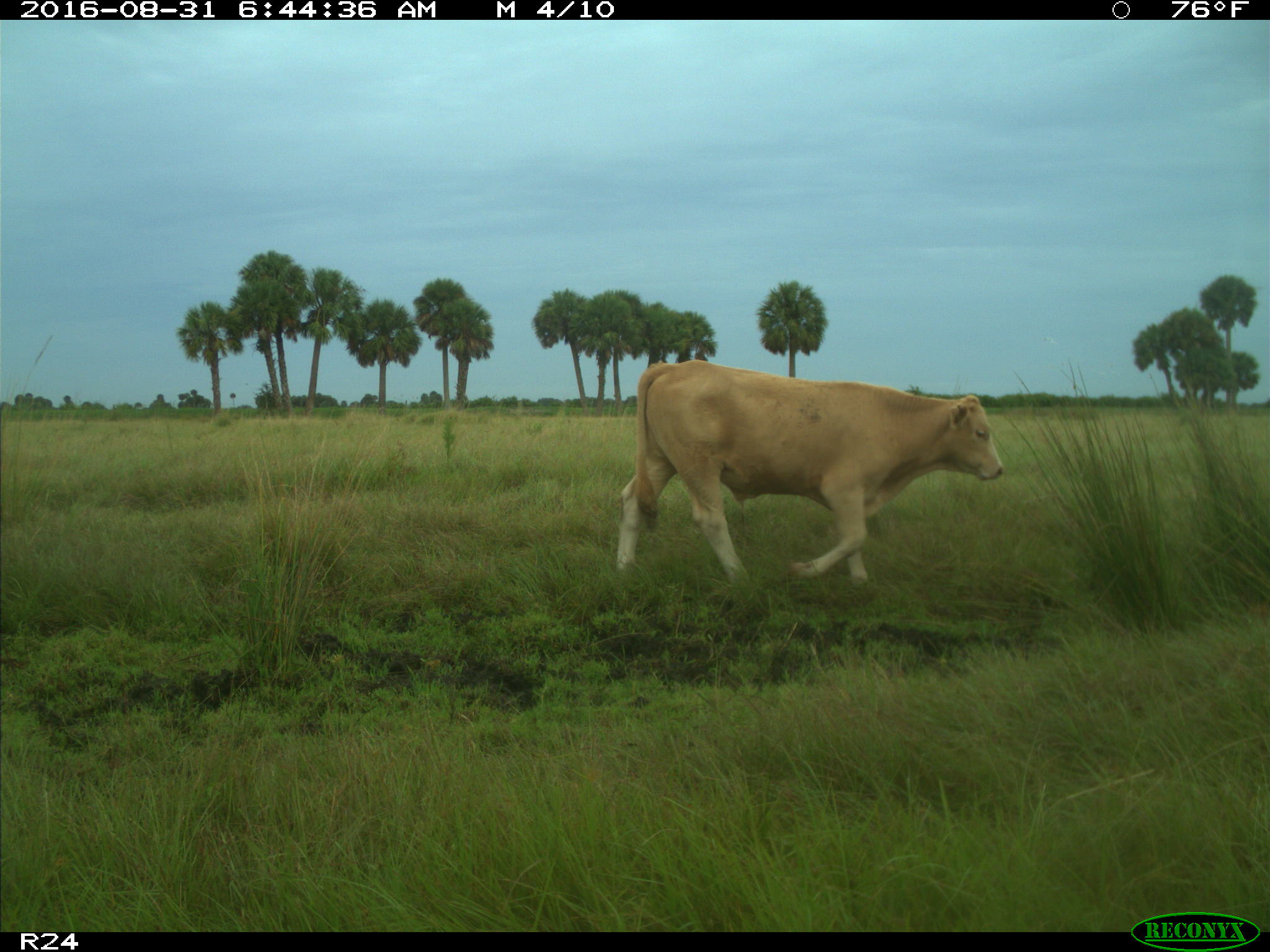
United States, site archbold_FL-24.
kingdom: Animalia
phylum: Chordata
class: Mammalia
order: Artiodactyla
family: Bovidae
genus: Bos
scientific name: Bos taurus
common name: domestic cow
Bos taurus (domestic cow).